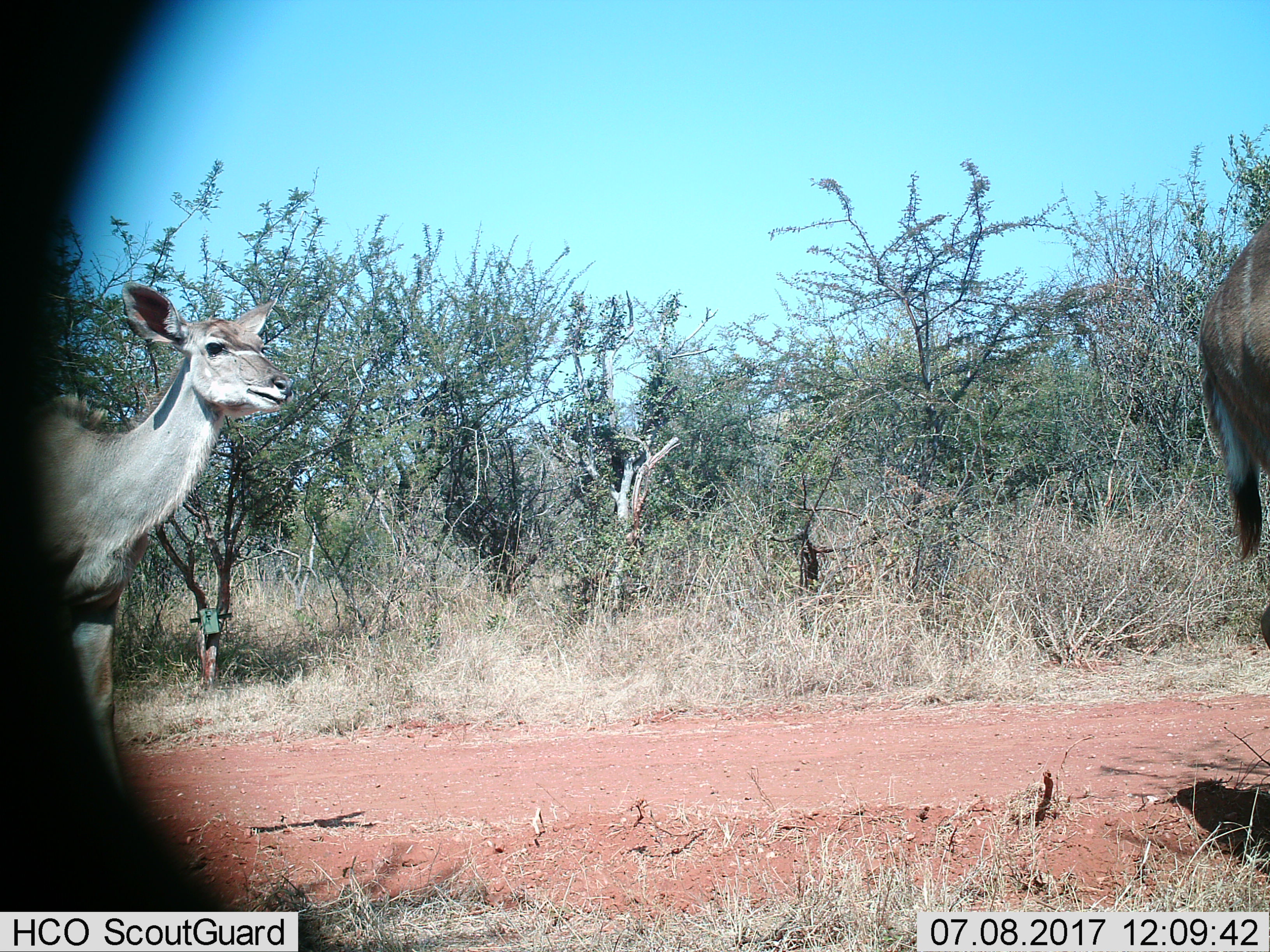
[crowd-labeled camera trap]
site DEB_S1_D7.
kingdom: Animalia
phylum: Chordata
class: Mammalia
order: Artiodactyla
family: Bovidae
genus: Tragelaphus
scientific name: Tragelaphus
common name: kudu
Kudu (Tragelaphus), count 2. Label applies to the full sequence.